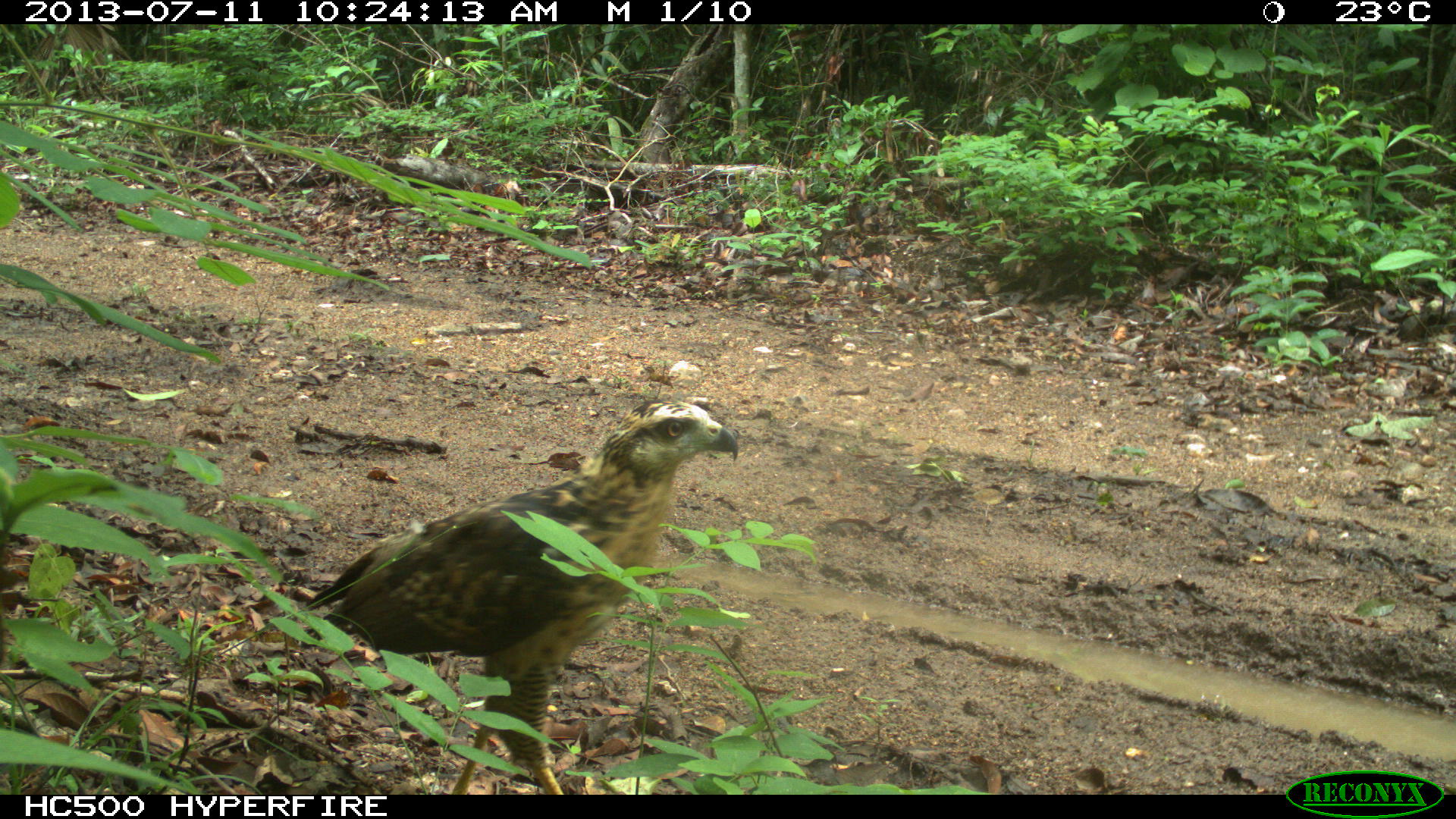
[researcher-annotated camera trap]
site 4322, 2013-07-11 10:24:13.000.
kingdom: Animalia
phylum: Chordata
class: Aves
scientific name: Aves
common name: birds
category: unknown raptor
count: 1